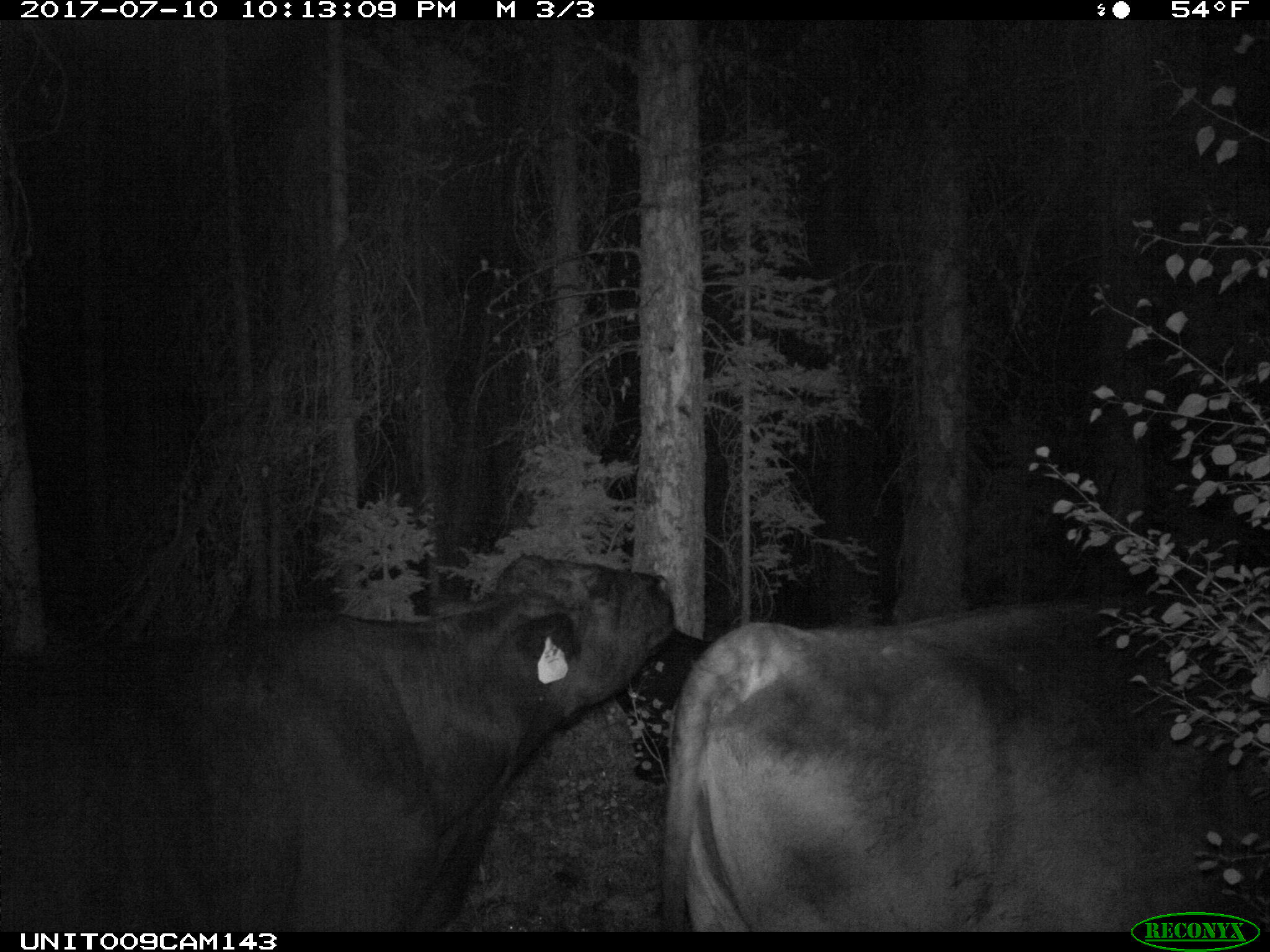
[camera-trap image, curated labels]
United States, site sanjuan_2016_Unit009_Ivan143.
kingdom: Animalia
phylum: Chordata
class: Mammalia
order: Artiodactyla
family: Bovidae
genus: Bos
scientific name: Bos taurus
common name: domestic cow